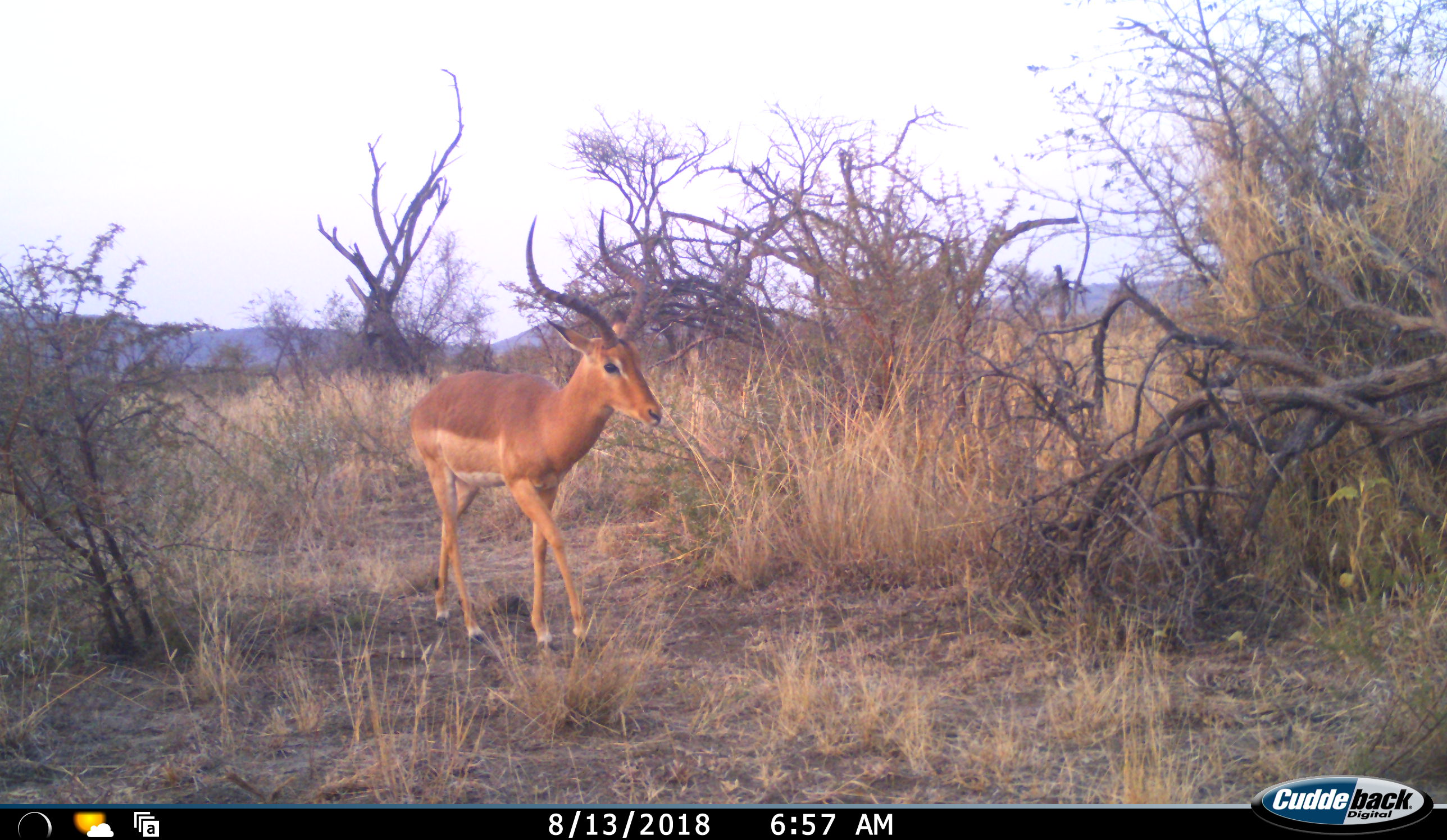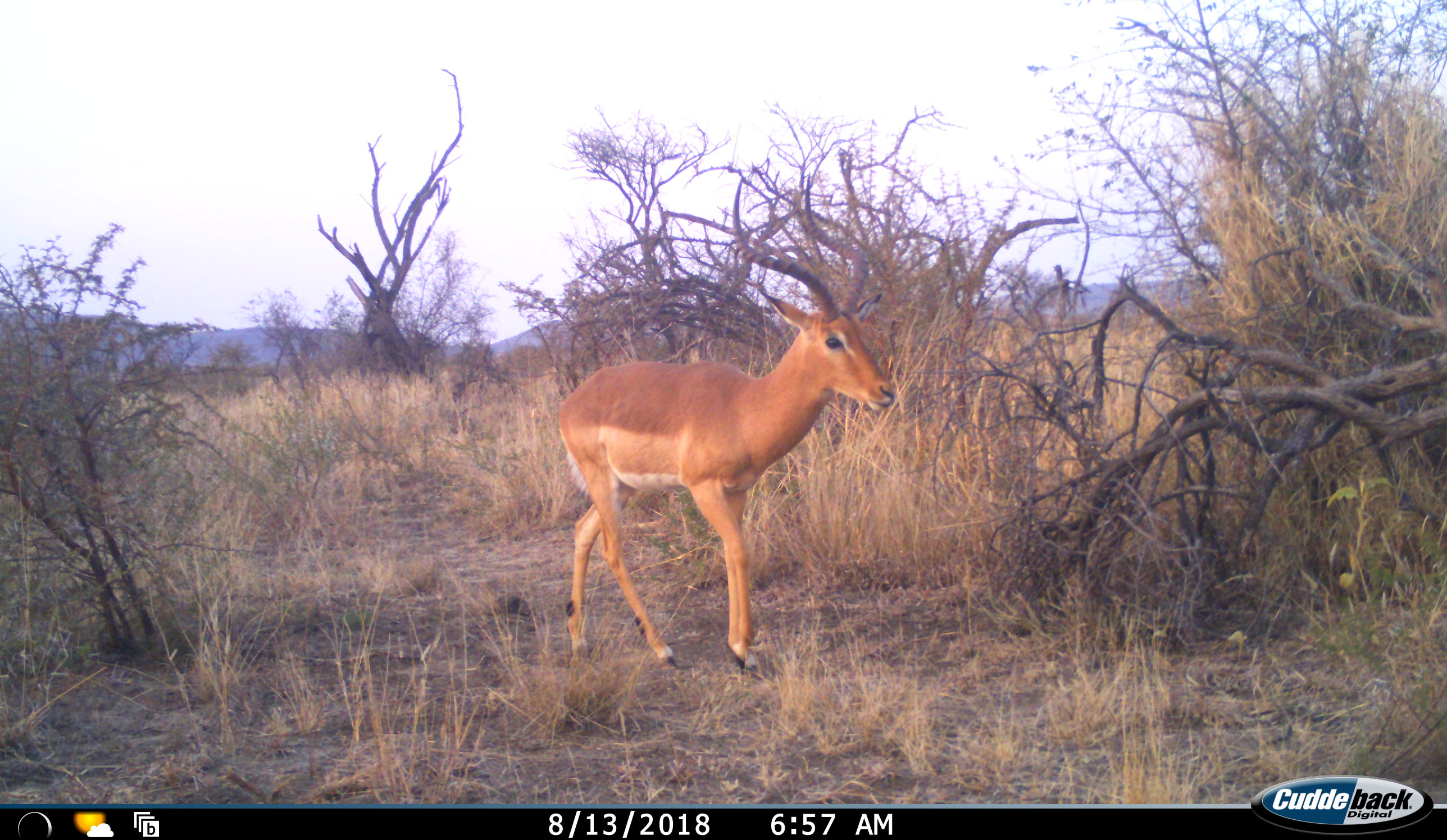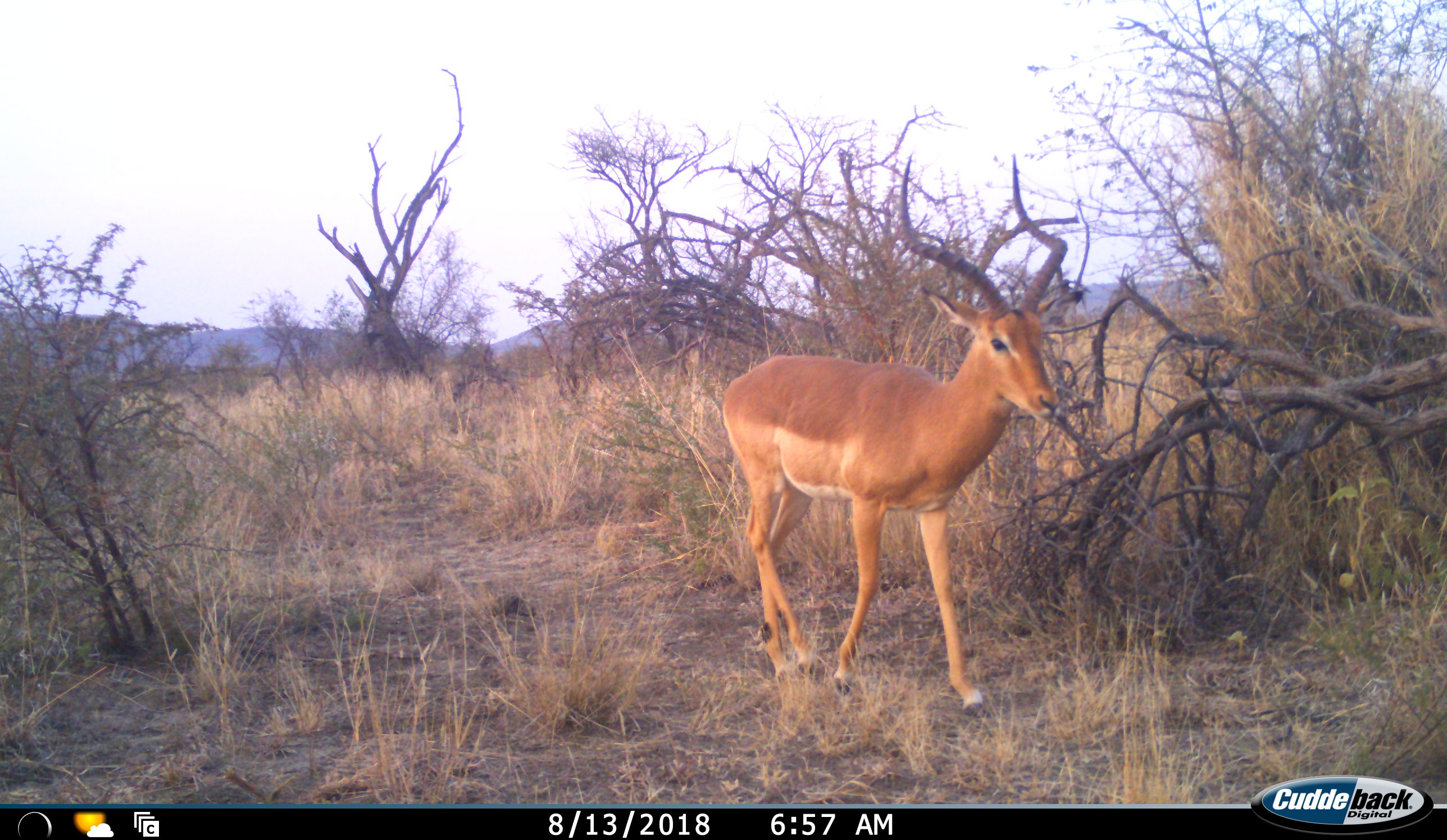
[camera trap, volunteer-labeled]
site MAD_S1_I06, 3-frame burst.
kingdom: Animalia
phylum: Chordata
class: Mammalia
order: Artiodactyla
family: Bovidae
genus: Aepyceros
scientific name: Aepyceros melampus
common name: impala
Impala (Aepyceros melampus), count 1. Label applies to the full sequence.